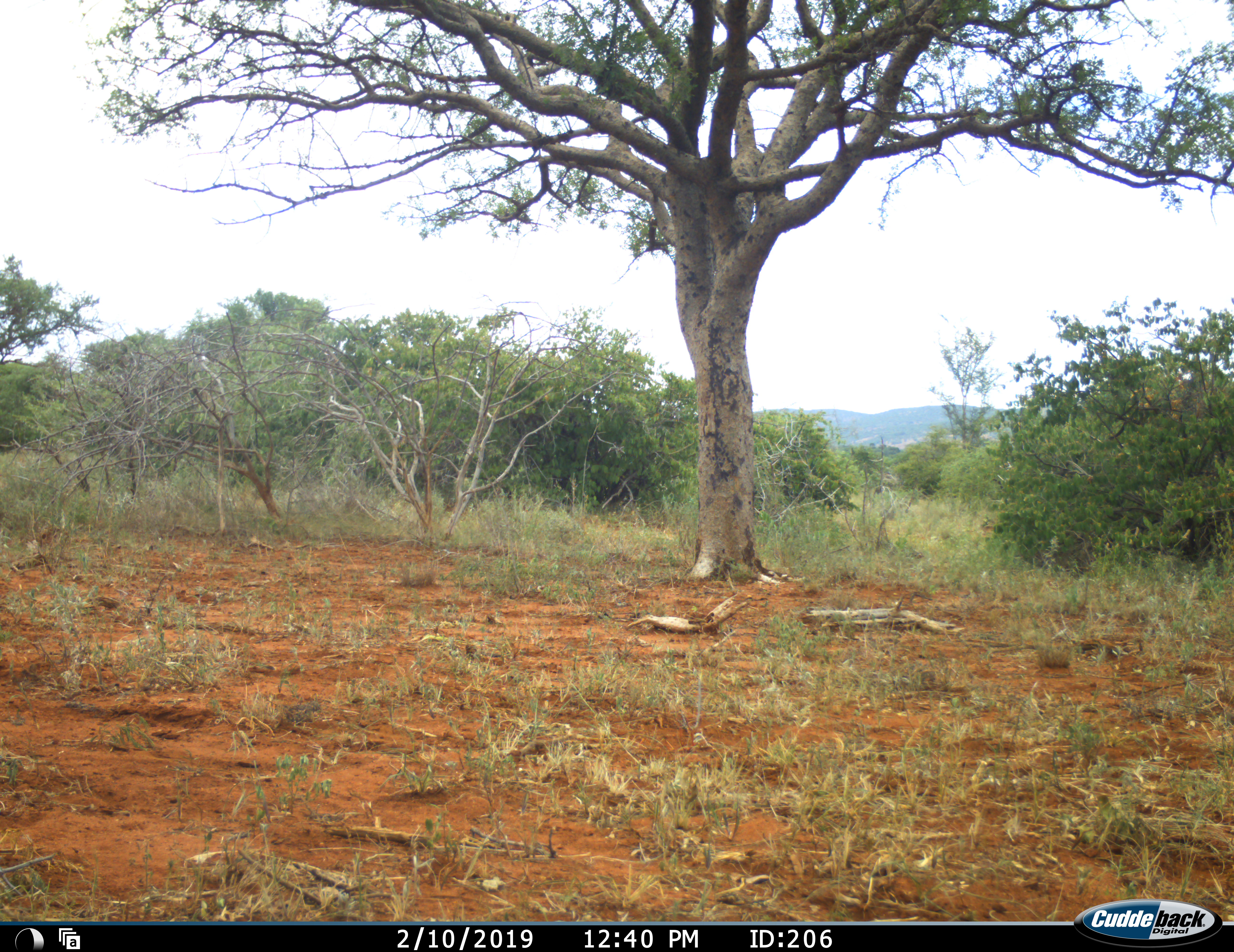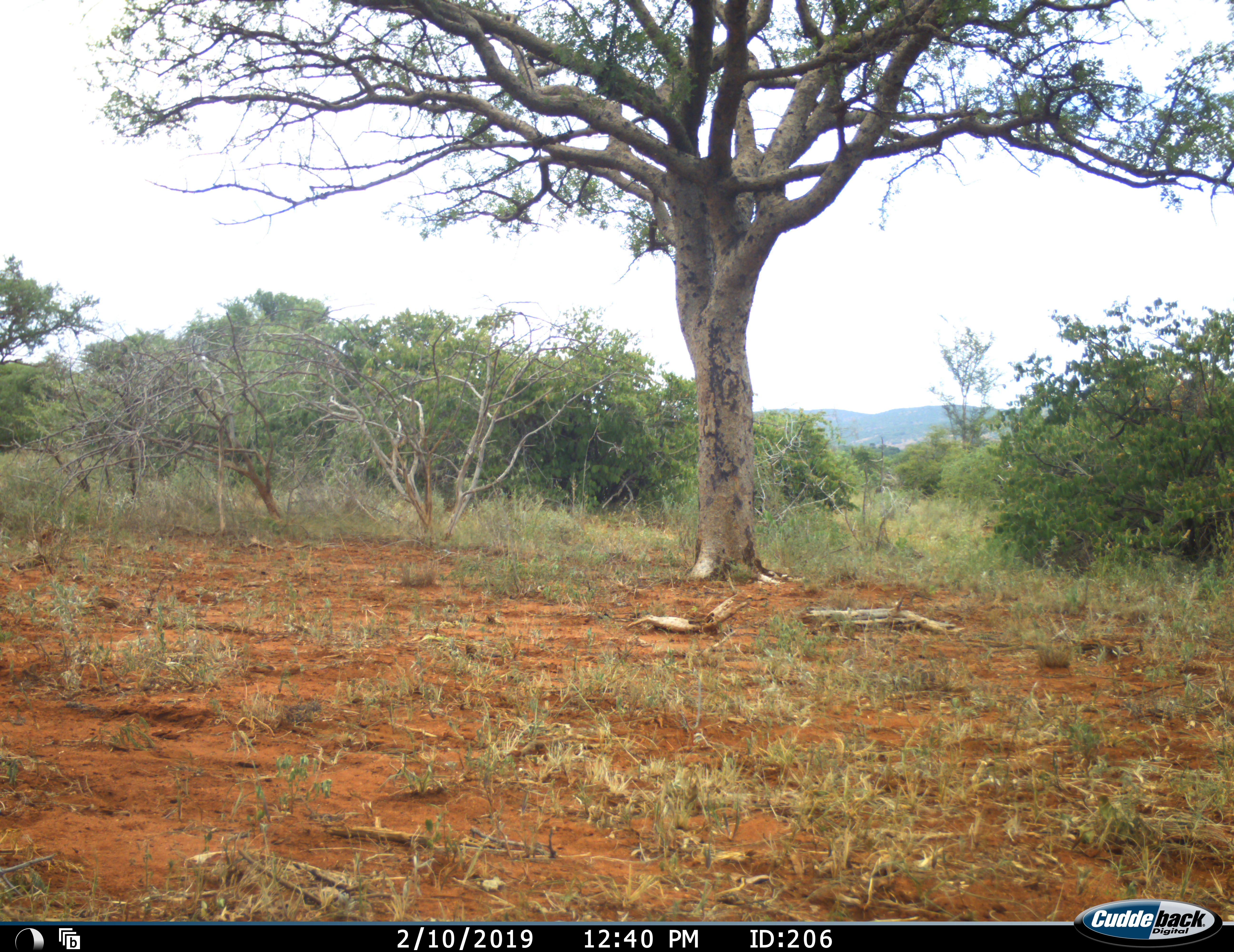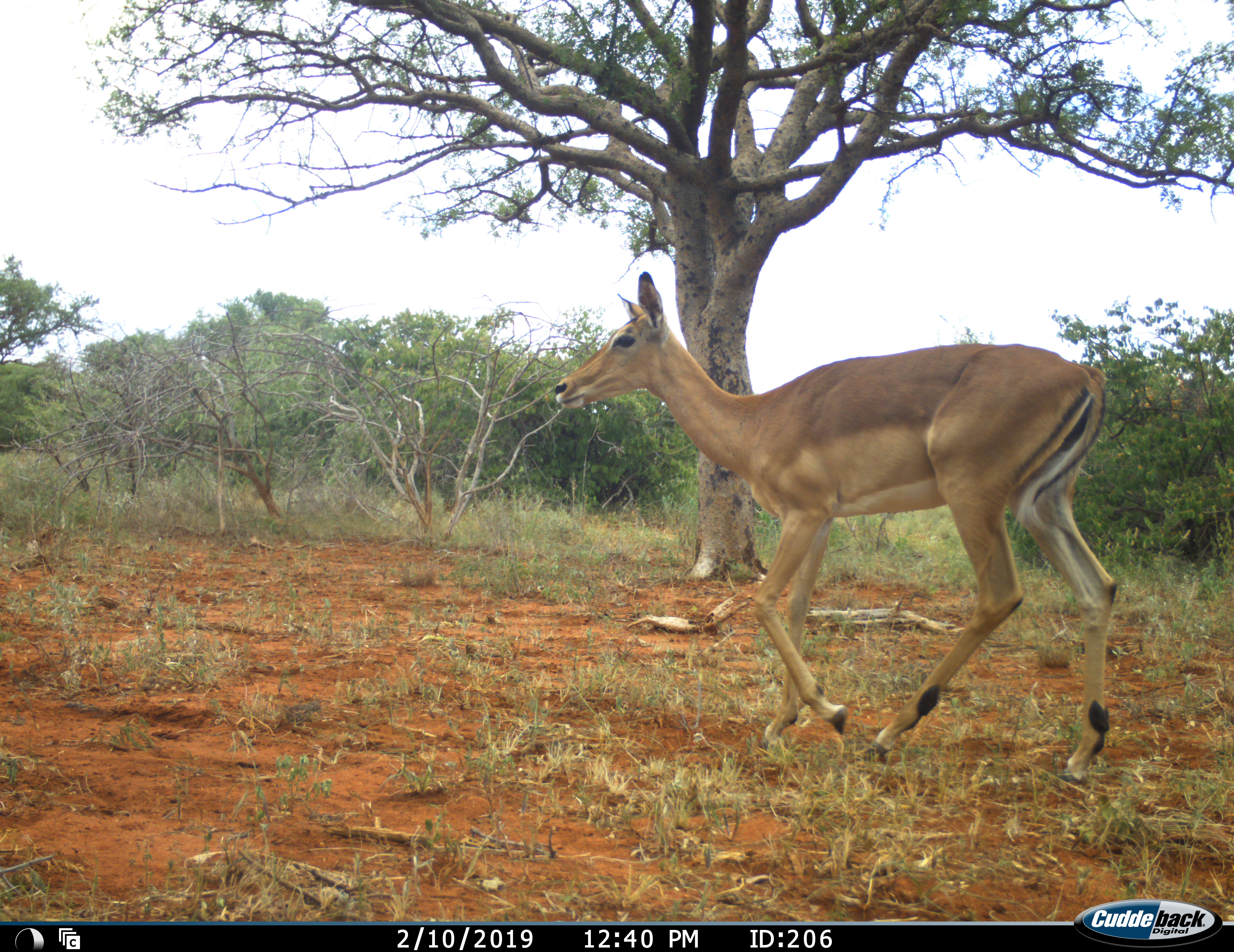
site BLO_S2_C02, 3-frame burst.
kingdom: Animalia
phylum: Chordata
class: Mammalia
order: Artiodactyla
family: Bovidae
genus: Aepyceros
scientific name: Aepyceros melampus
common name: impala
Impala (Aepyceros melampus), count 1. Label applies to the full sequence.